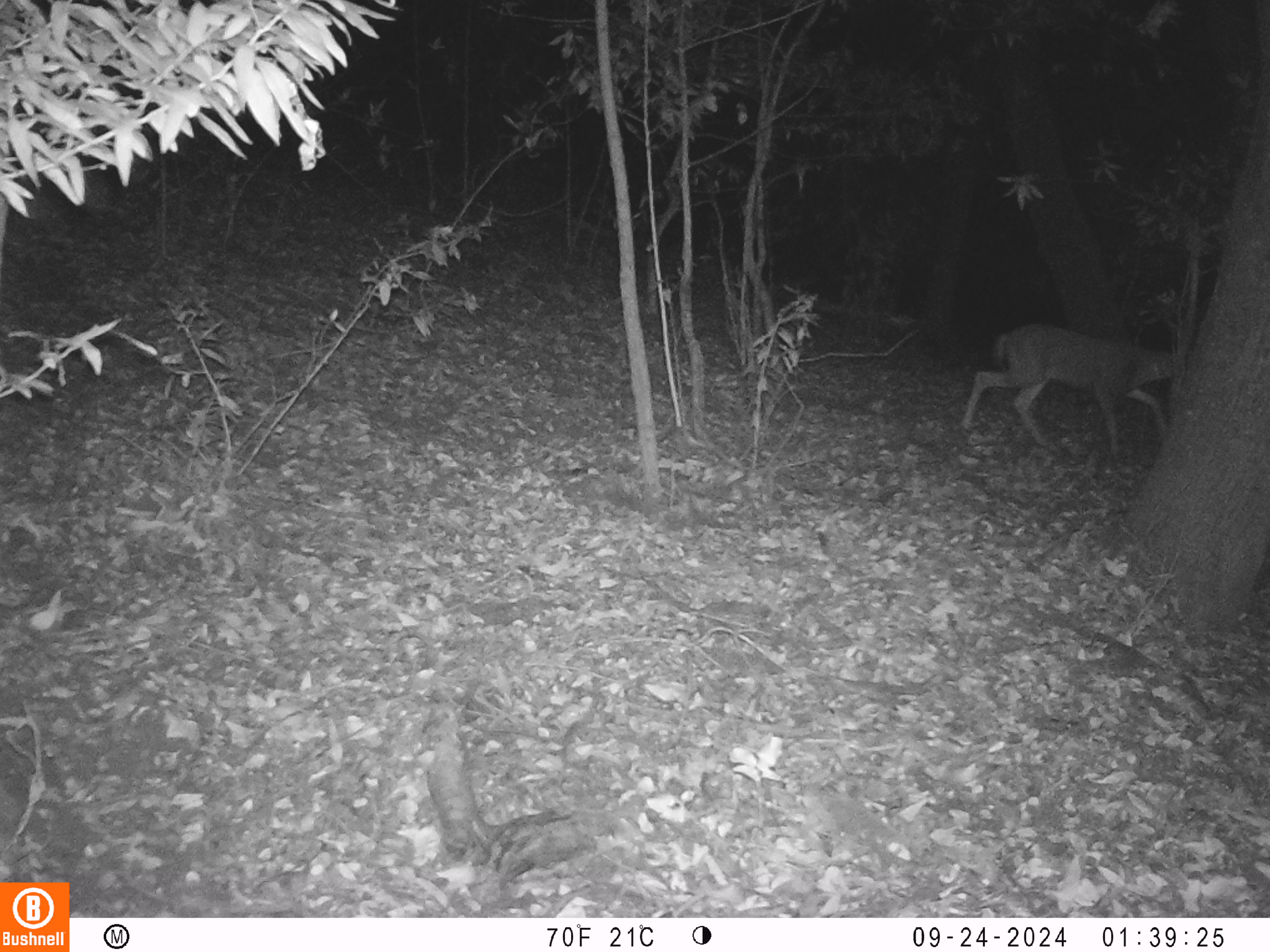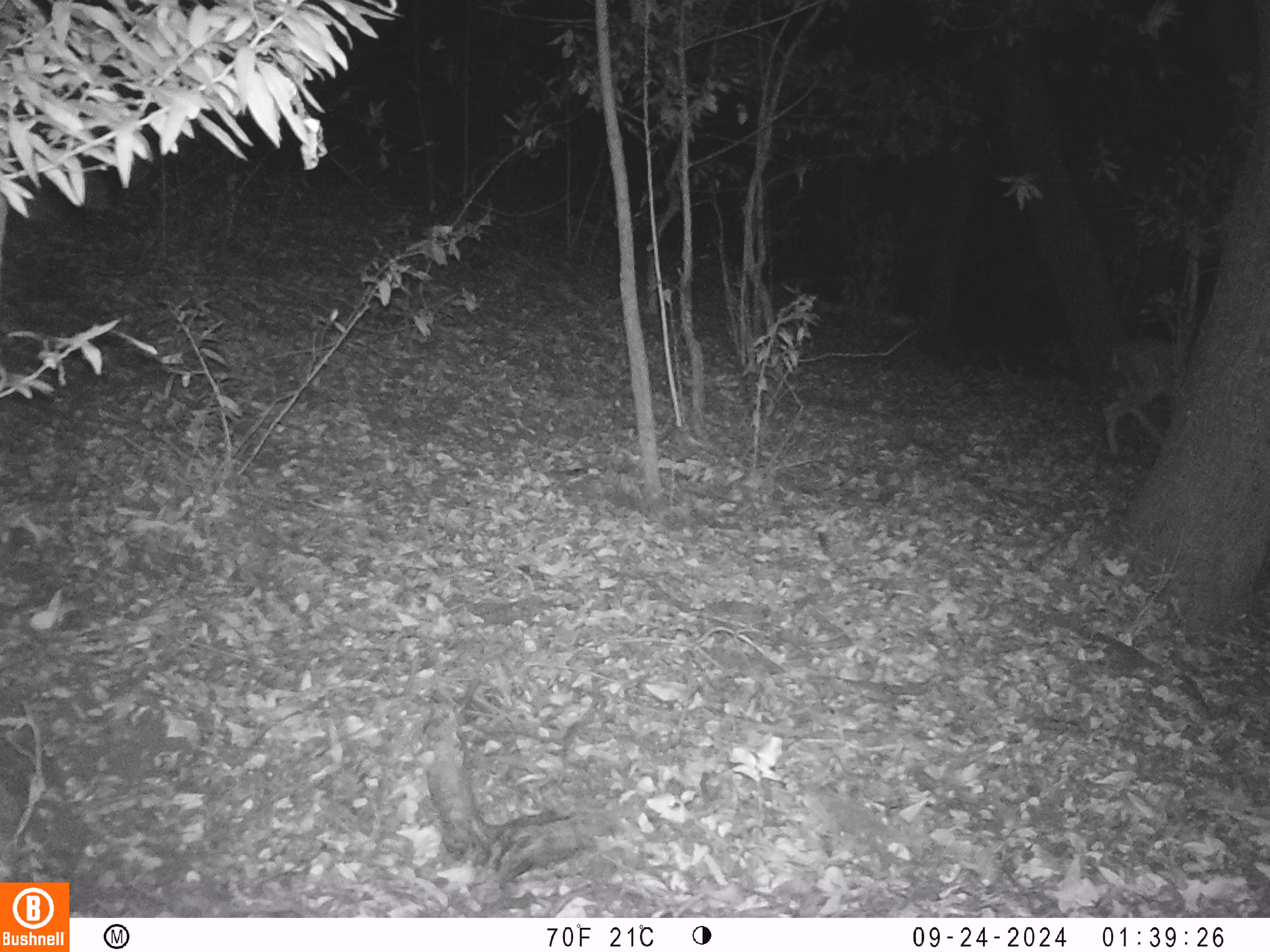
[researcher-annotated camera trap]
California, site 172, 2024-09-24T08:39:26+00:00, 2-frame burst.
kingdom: Animalia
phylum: Chordata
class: Mammalia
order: Artiodactyla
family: Cervidae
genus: Odocoileus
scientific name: Odocoileus hemionus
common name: mule deer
Mule deer (Odocoileus hemionus).